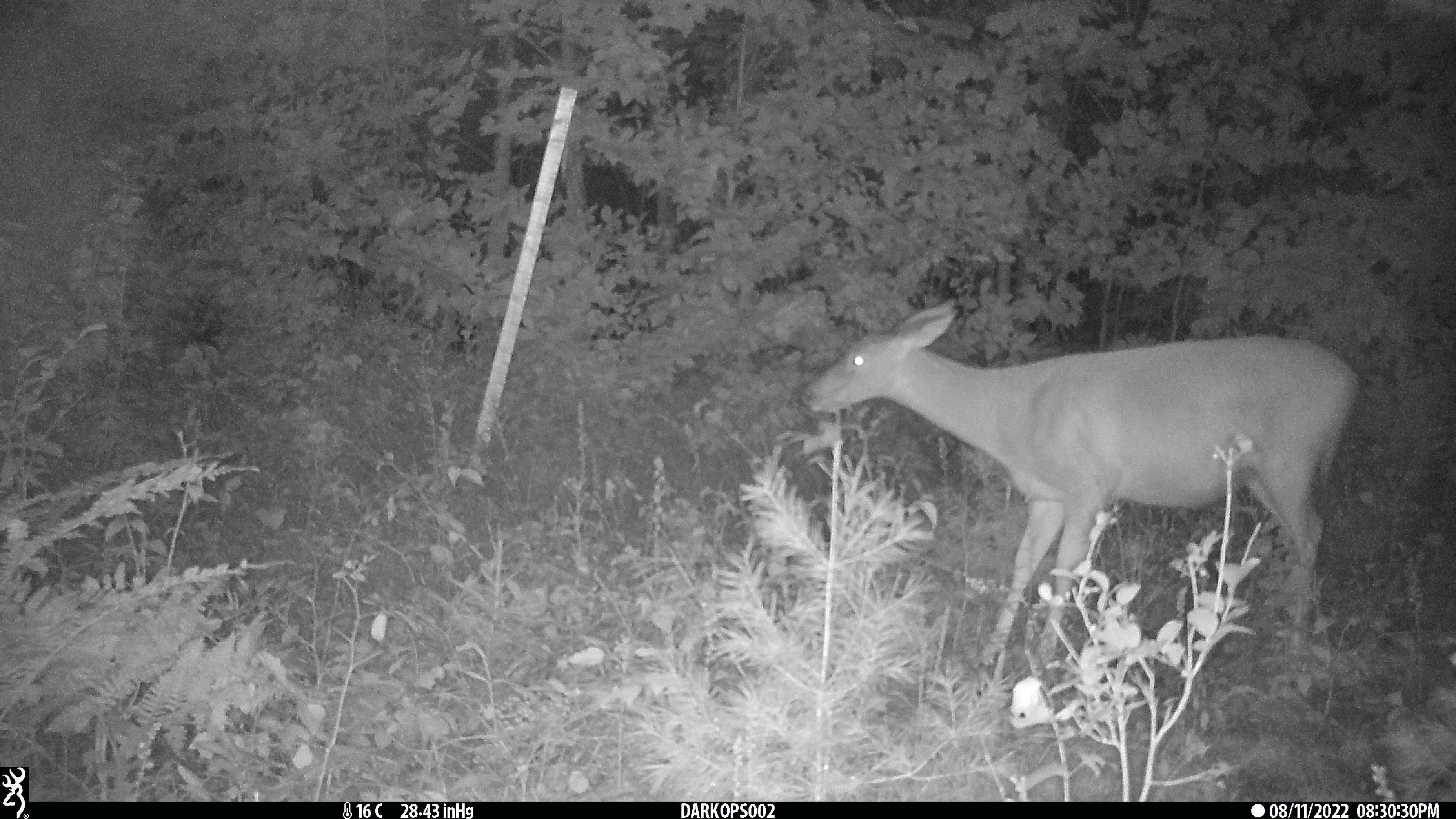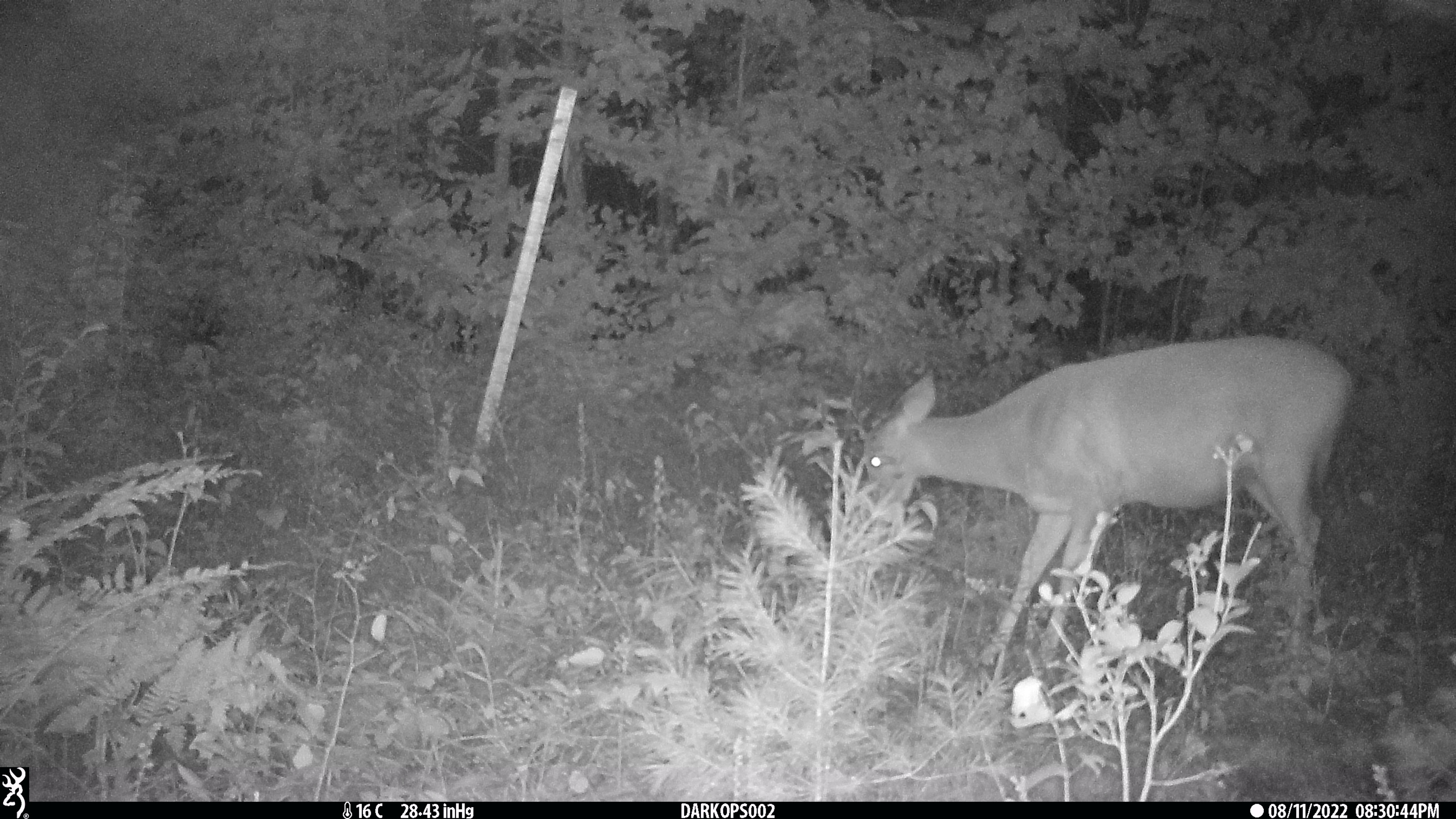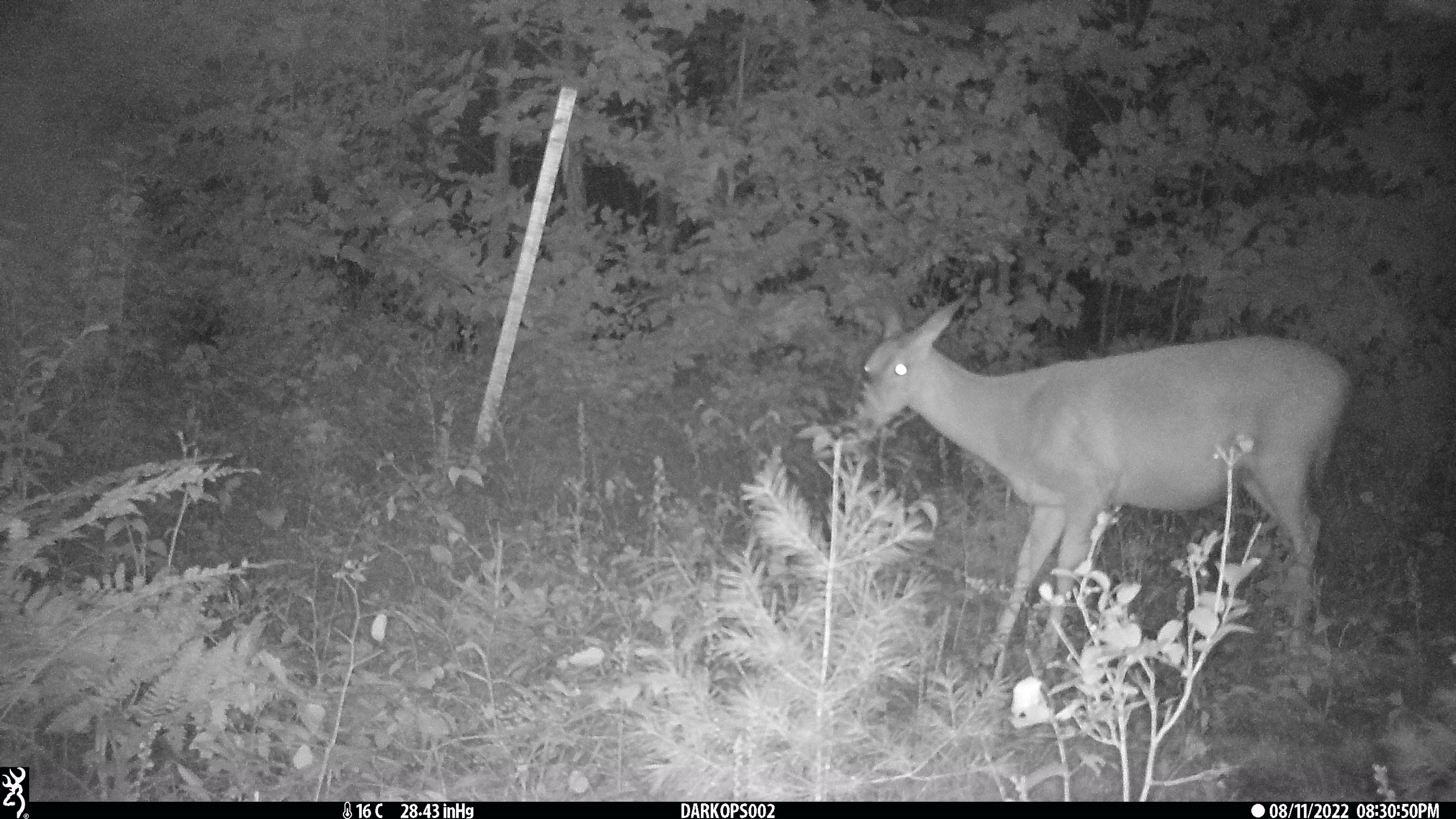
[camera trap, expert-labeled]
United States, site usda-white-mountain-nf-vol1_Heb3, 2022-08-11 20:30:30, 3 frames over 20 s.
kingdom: Animalia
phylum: Chordata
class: Mammalia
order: Artiodactyla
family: Cervidae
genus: Odocoileus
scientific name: Odocoileus virginianus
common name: white-tailed deer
White-tailed deer (Odocoileus virginianus).